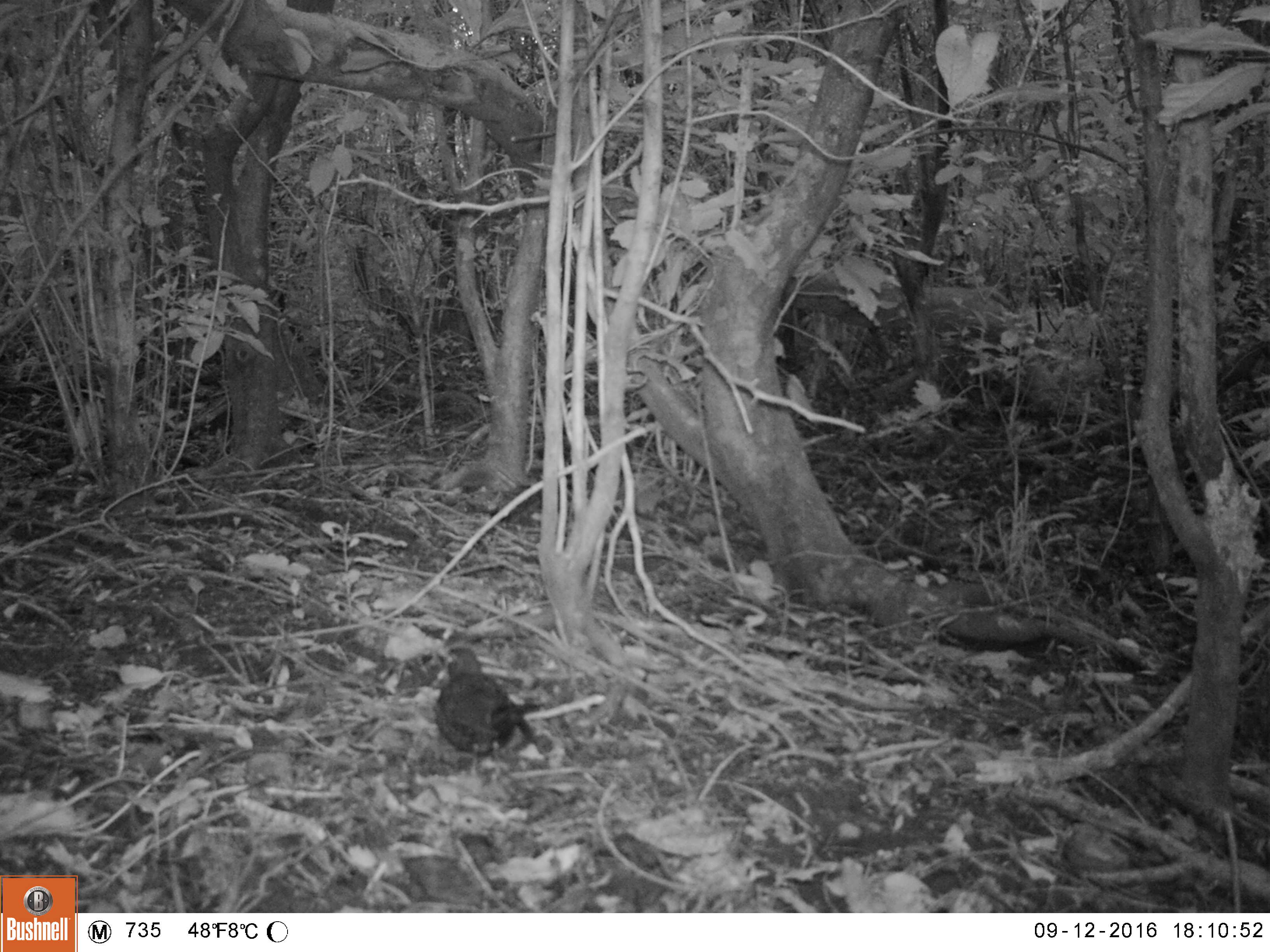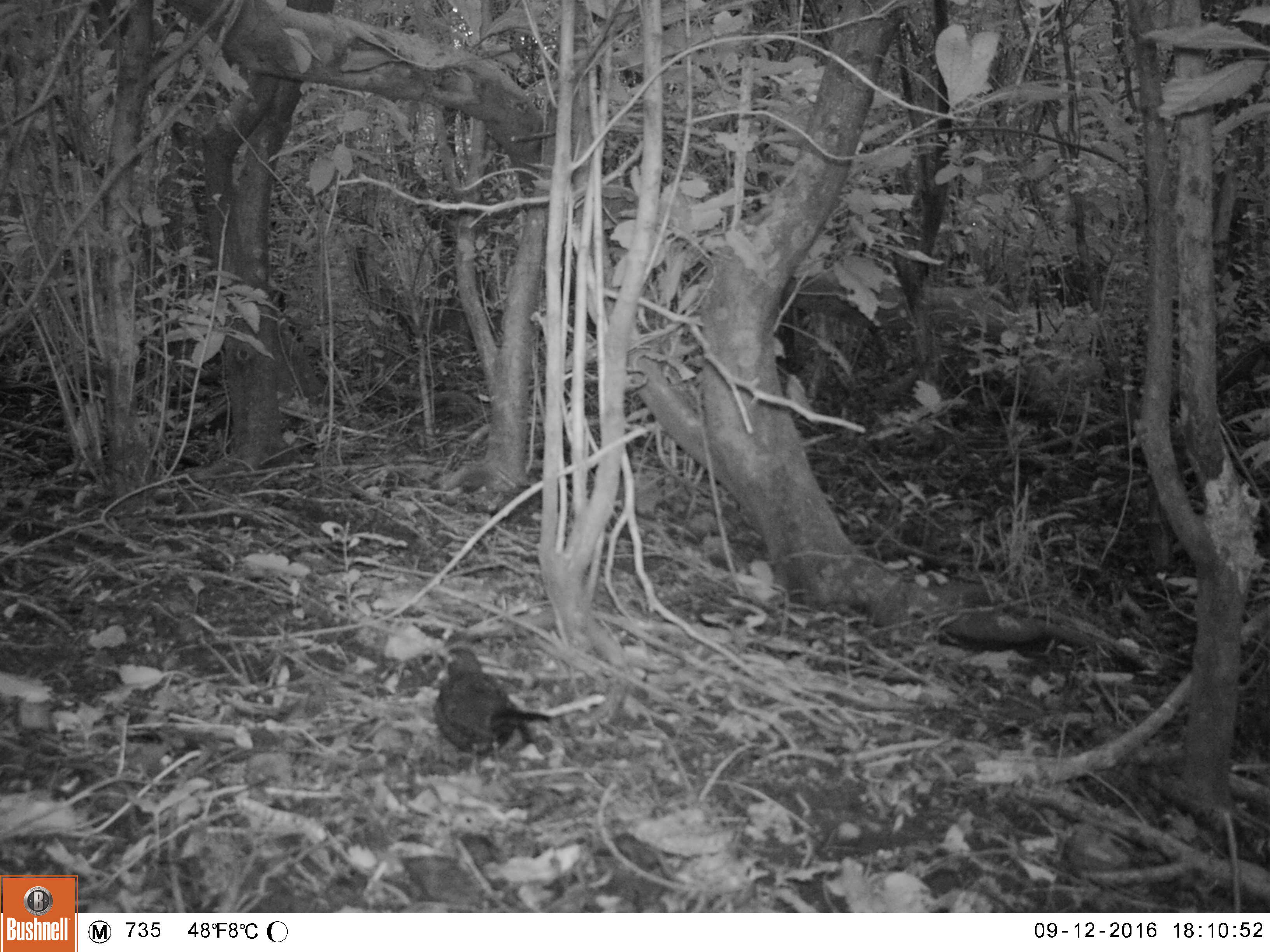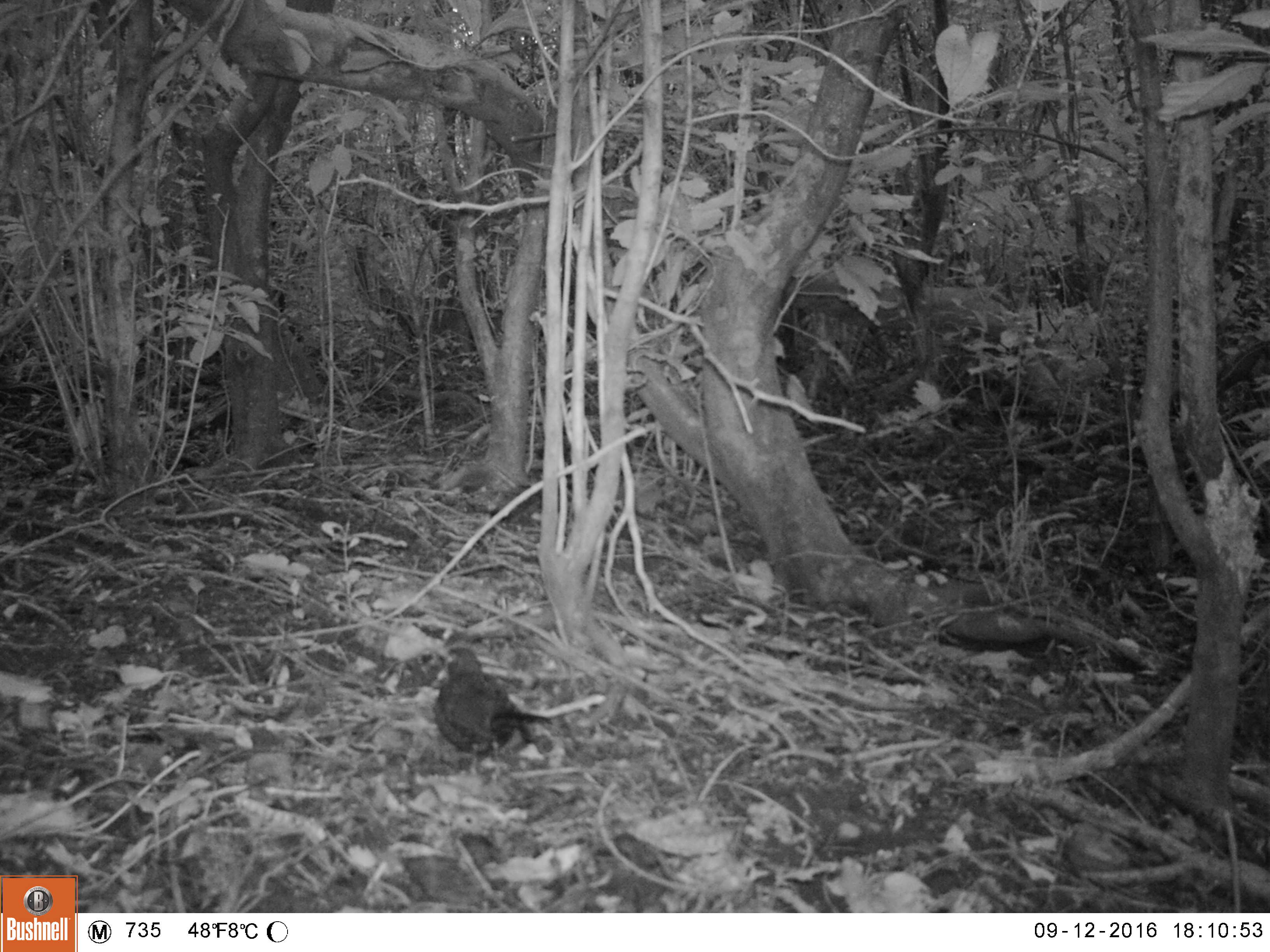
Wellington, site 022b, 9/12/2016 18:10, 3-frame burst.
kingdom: Animalia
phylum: Chordata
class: Aves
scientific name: Aves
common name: bird